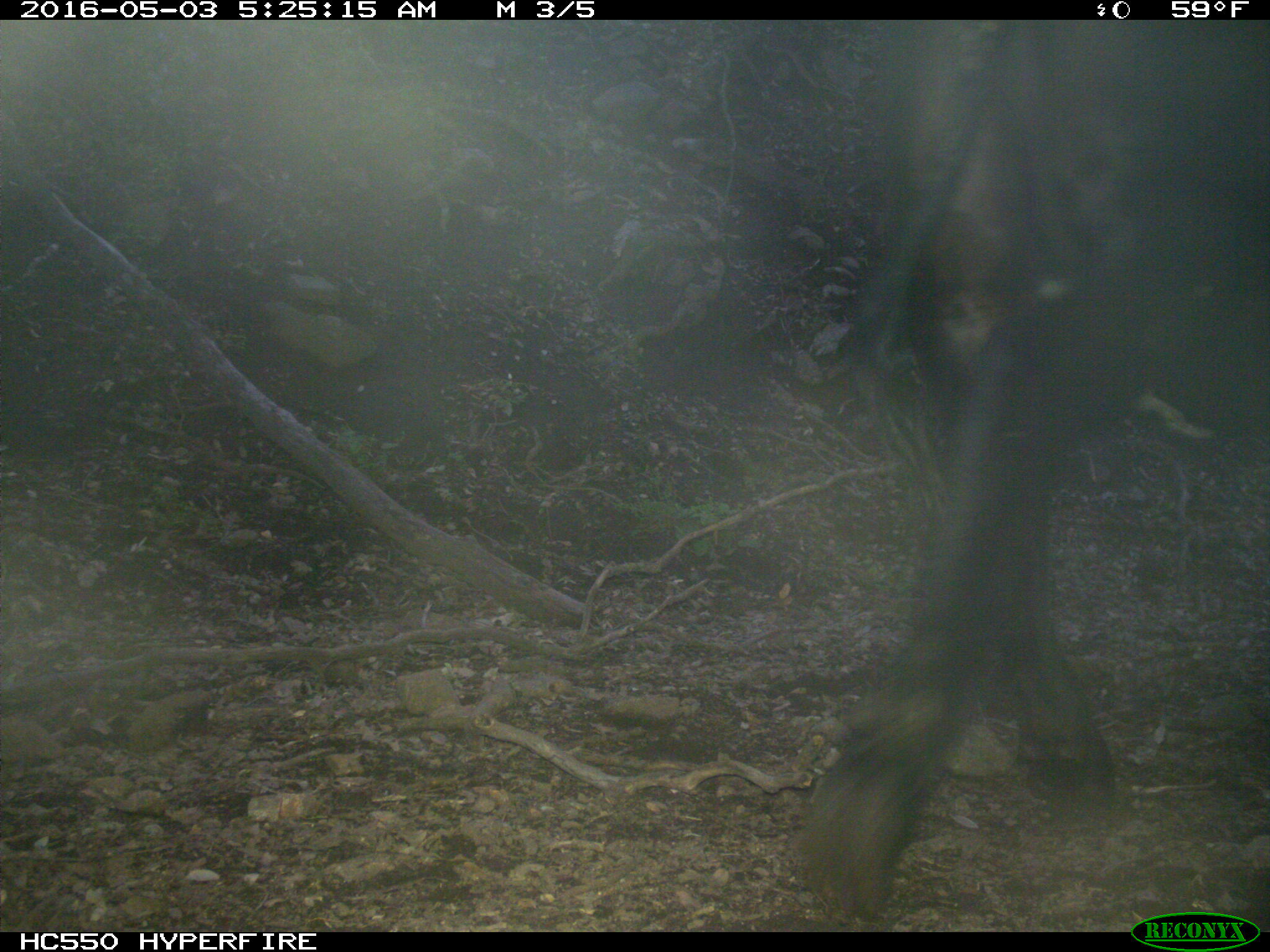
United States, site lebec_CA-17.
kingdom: Animalia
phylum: Chordata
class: Mammalia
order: Artiodactyla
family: Bovidae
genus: Bos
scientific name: Bos taurus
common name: domestic cow